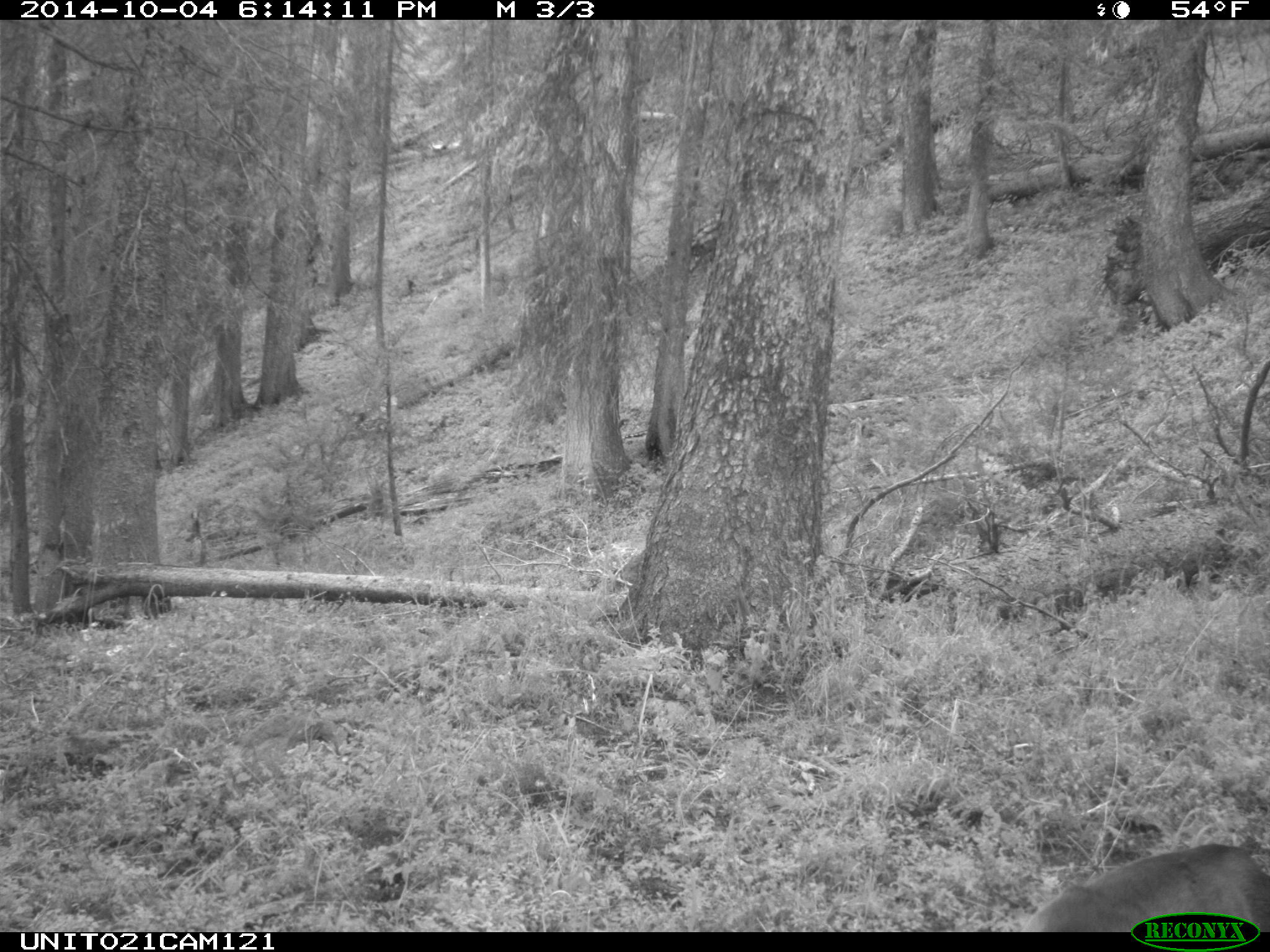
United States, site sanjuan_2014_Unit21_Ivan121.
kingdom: Animalia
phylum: Chordata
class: Mammalia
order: Artiodactyla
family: Cervidae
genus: Odocoileus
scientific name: Odocoileus hemionus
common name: mule deer